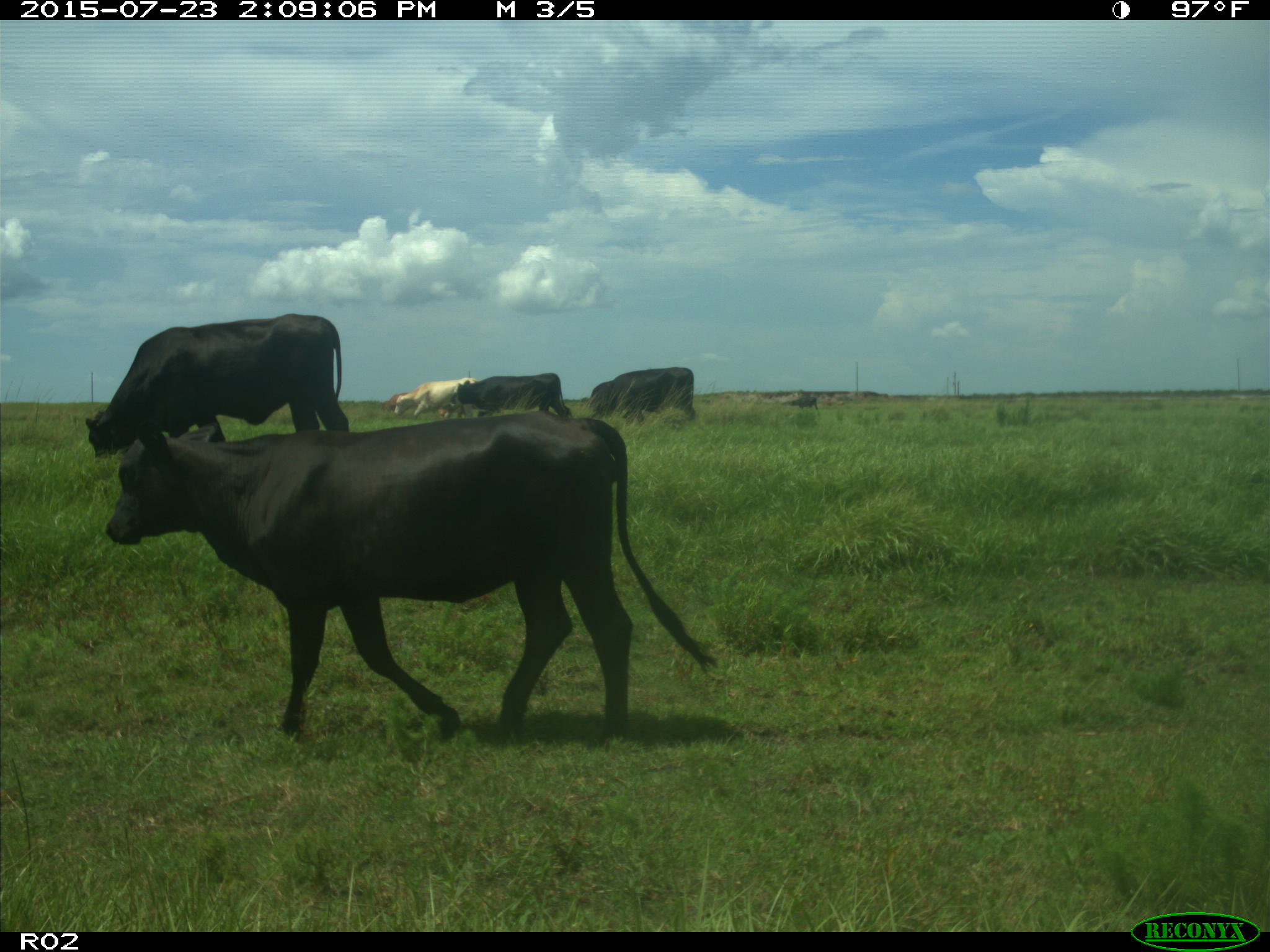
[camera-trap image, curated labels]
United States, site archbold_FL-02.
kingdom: Animalia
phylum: Chordata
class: Mammalia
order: Artiodactyla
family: Bovidae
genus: Bos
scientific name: Bos taurus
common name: domestic cow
Bos taurus (domestic cow).